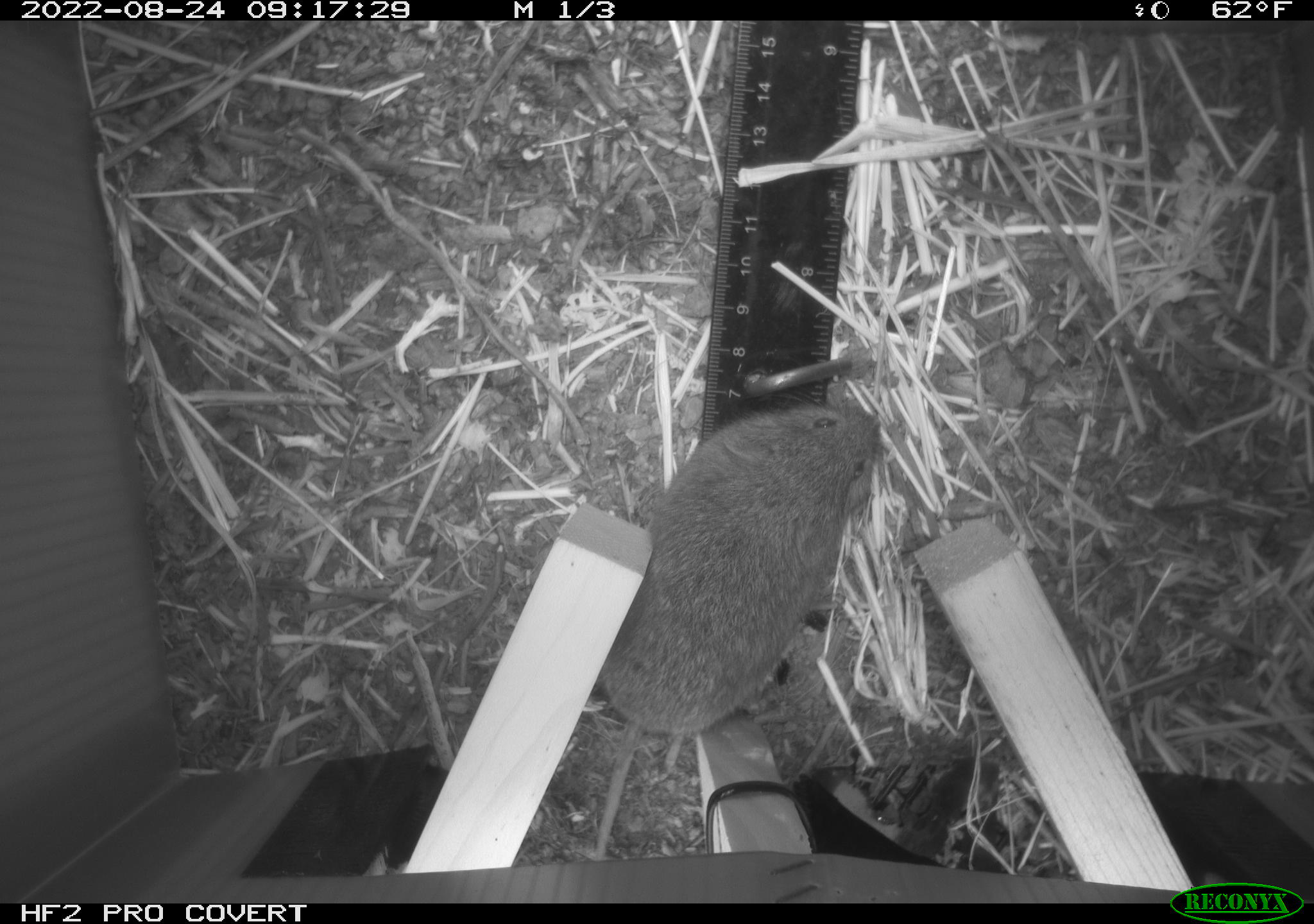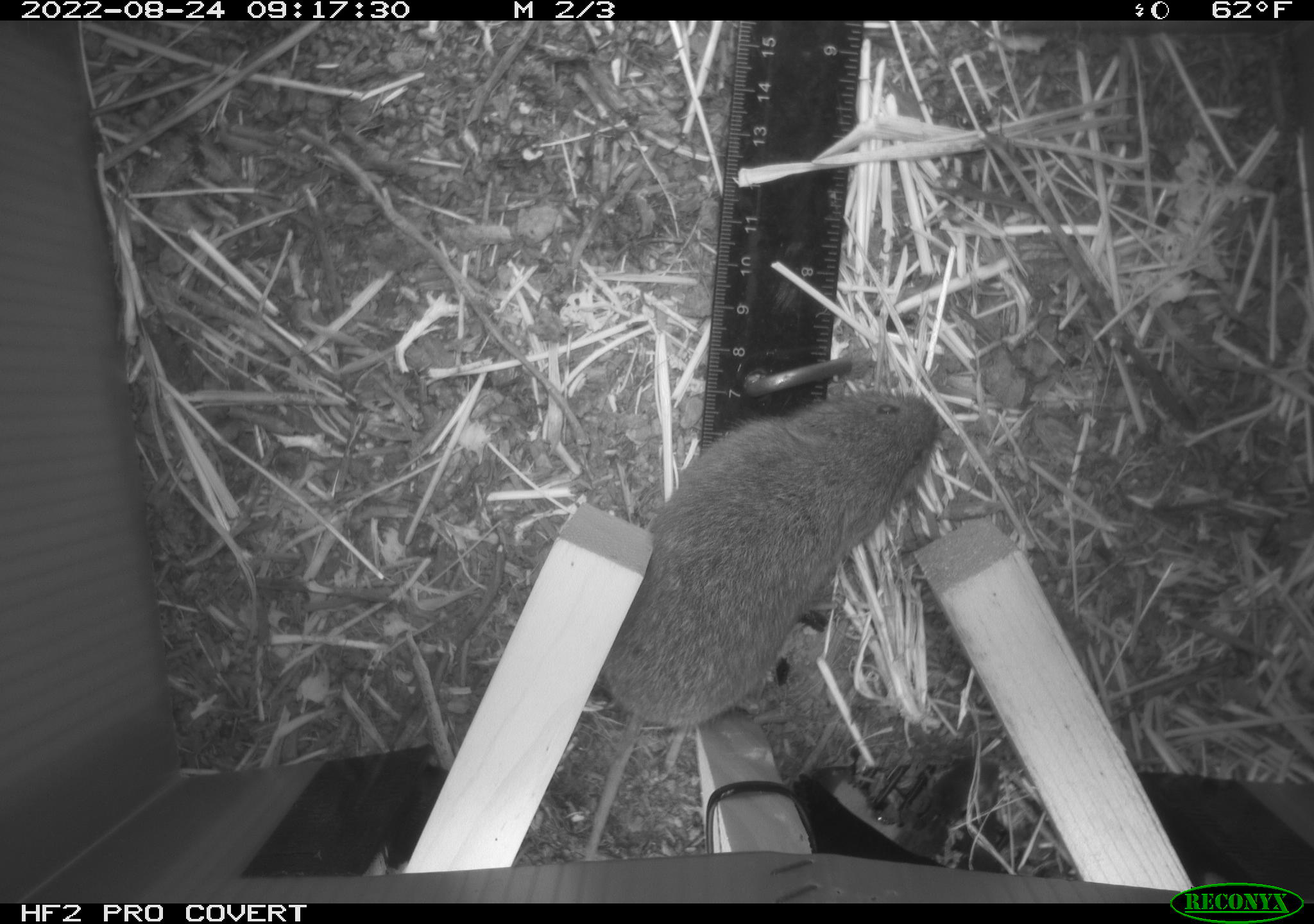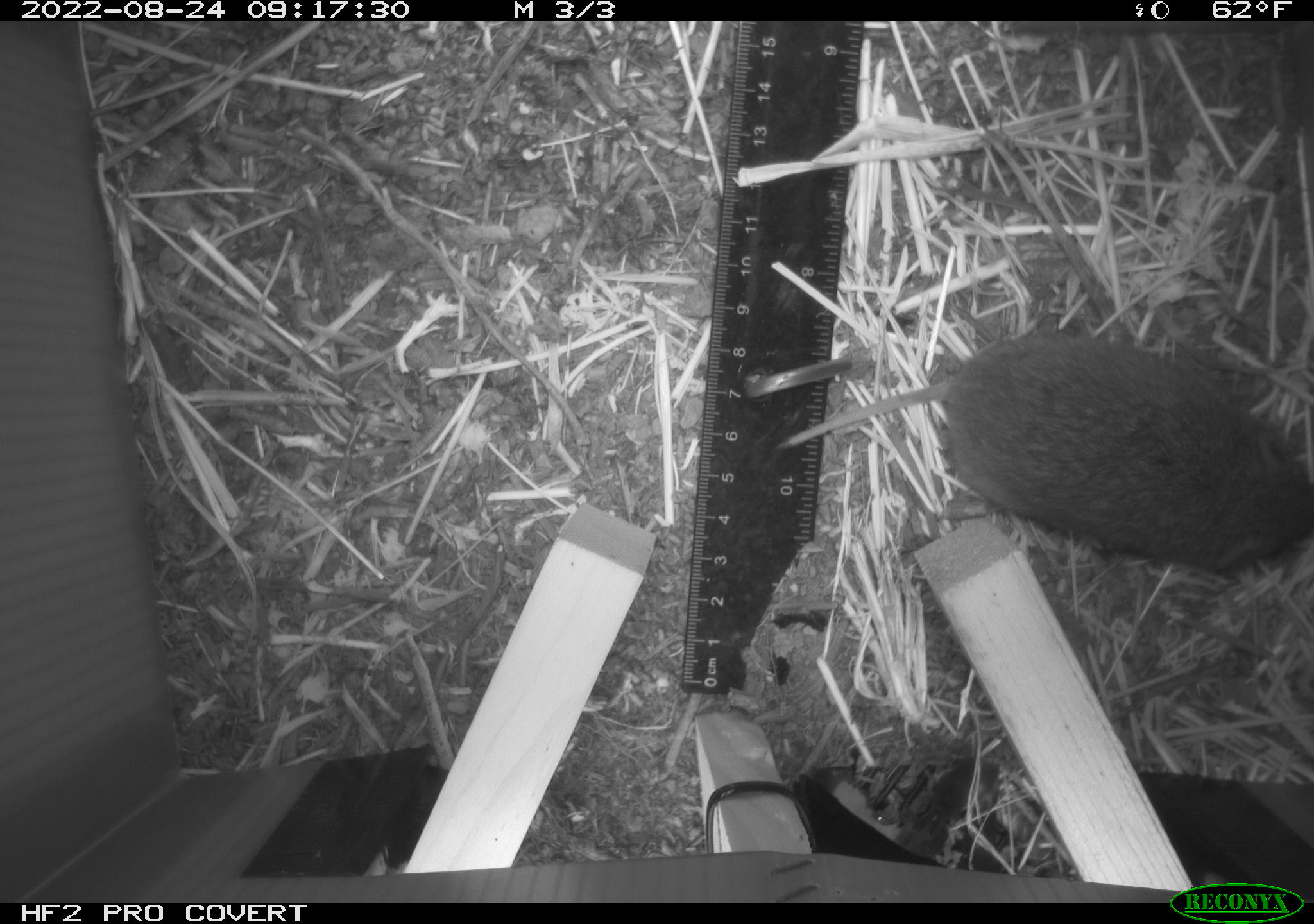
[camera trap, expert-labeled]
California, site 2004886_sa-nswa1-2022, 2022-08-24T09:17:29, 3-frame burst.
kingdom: Animalia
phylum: Chordata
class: Mammalia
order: Rodentia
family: Cricetidae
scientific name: Cricetidae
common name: hamsters, voles, lemmings, and allies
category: cricetidae family